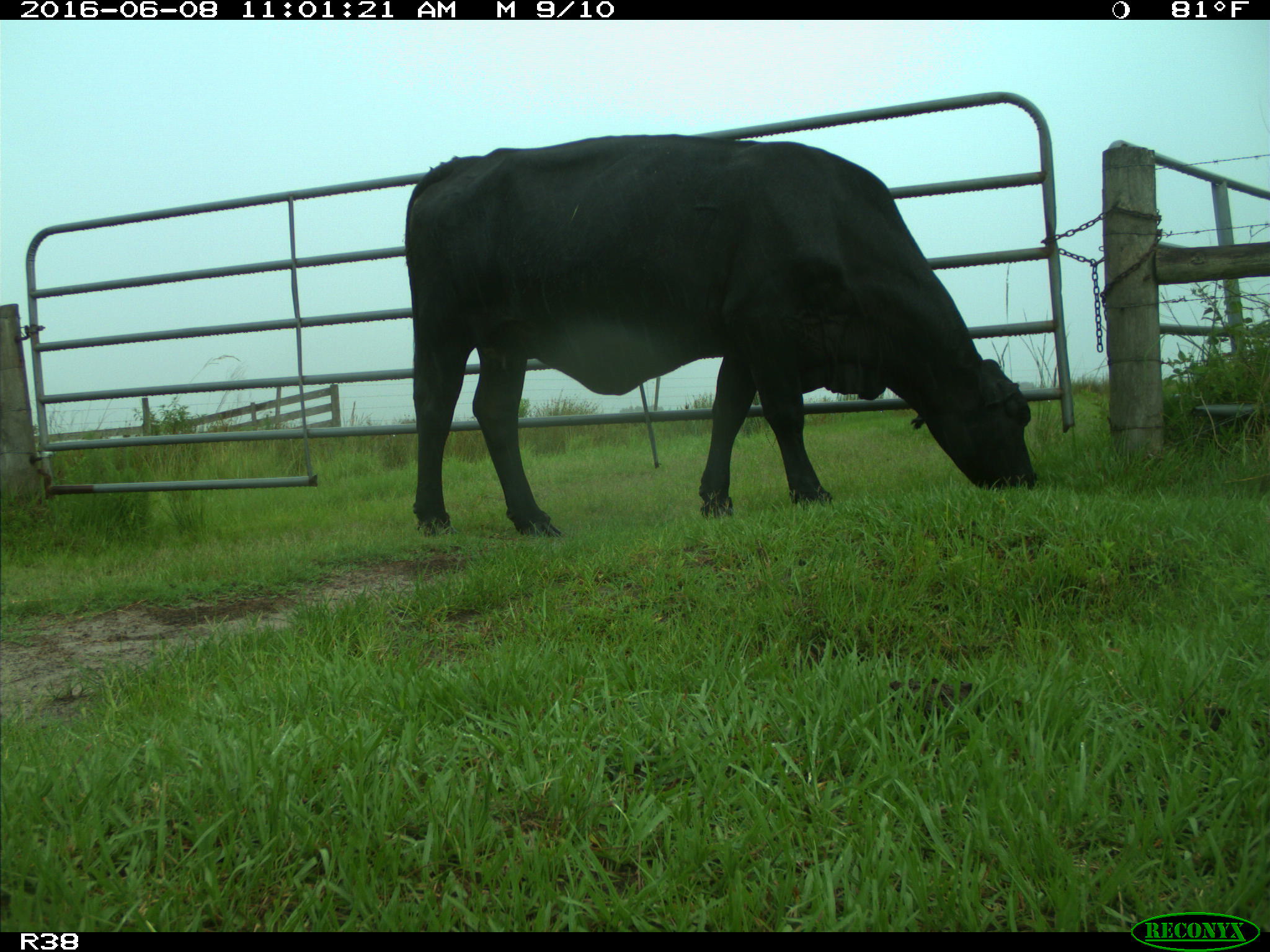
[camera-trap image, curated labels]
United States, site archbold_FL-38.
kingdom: Animalia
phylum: Chordata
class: Mammalia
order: Artiodactyla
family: Bovidae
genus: Bos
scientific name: Bos taurus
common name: domestic cow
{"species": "Bos taurus (domestic cow)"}